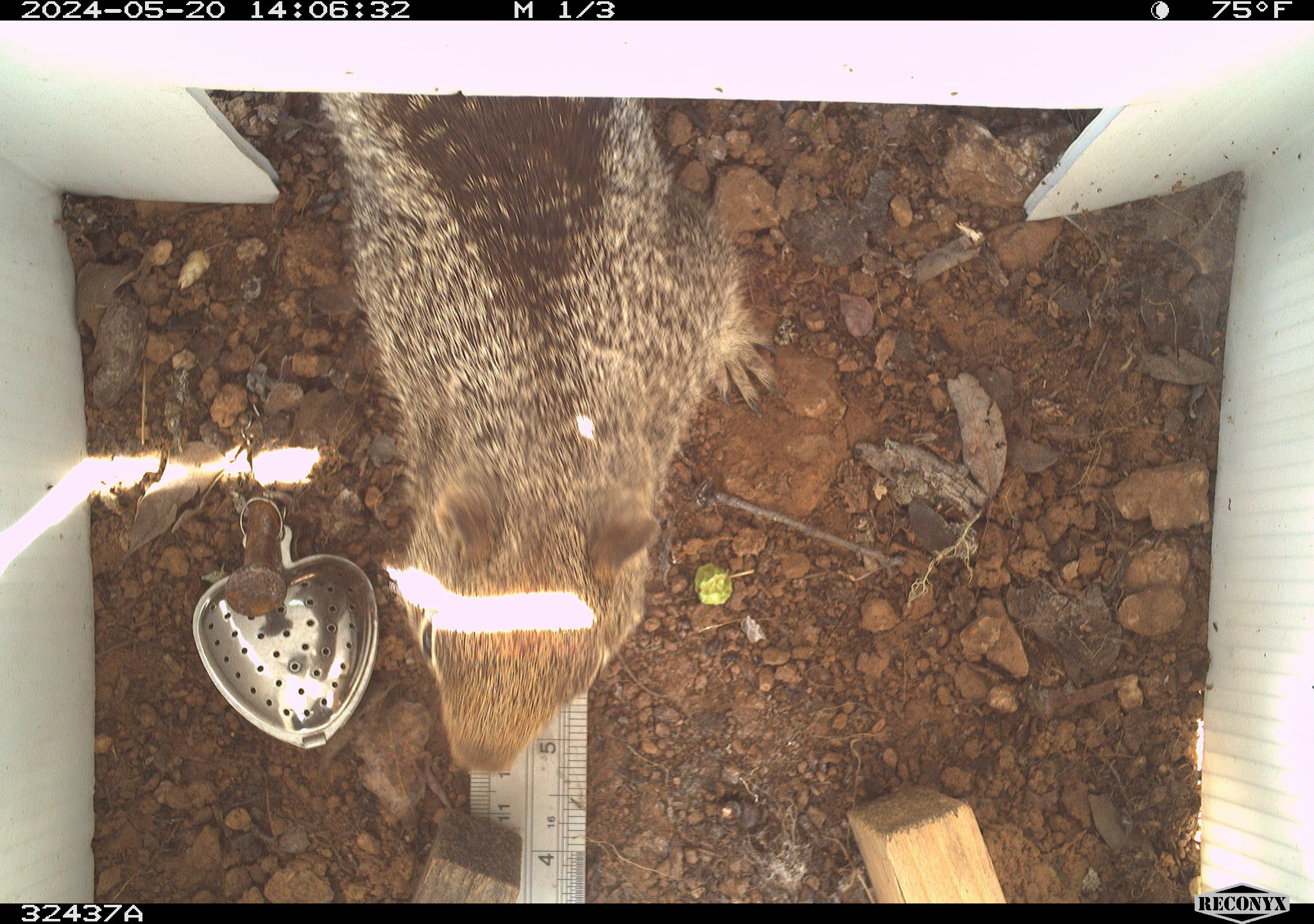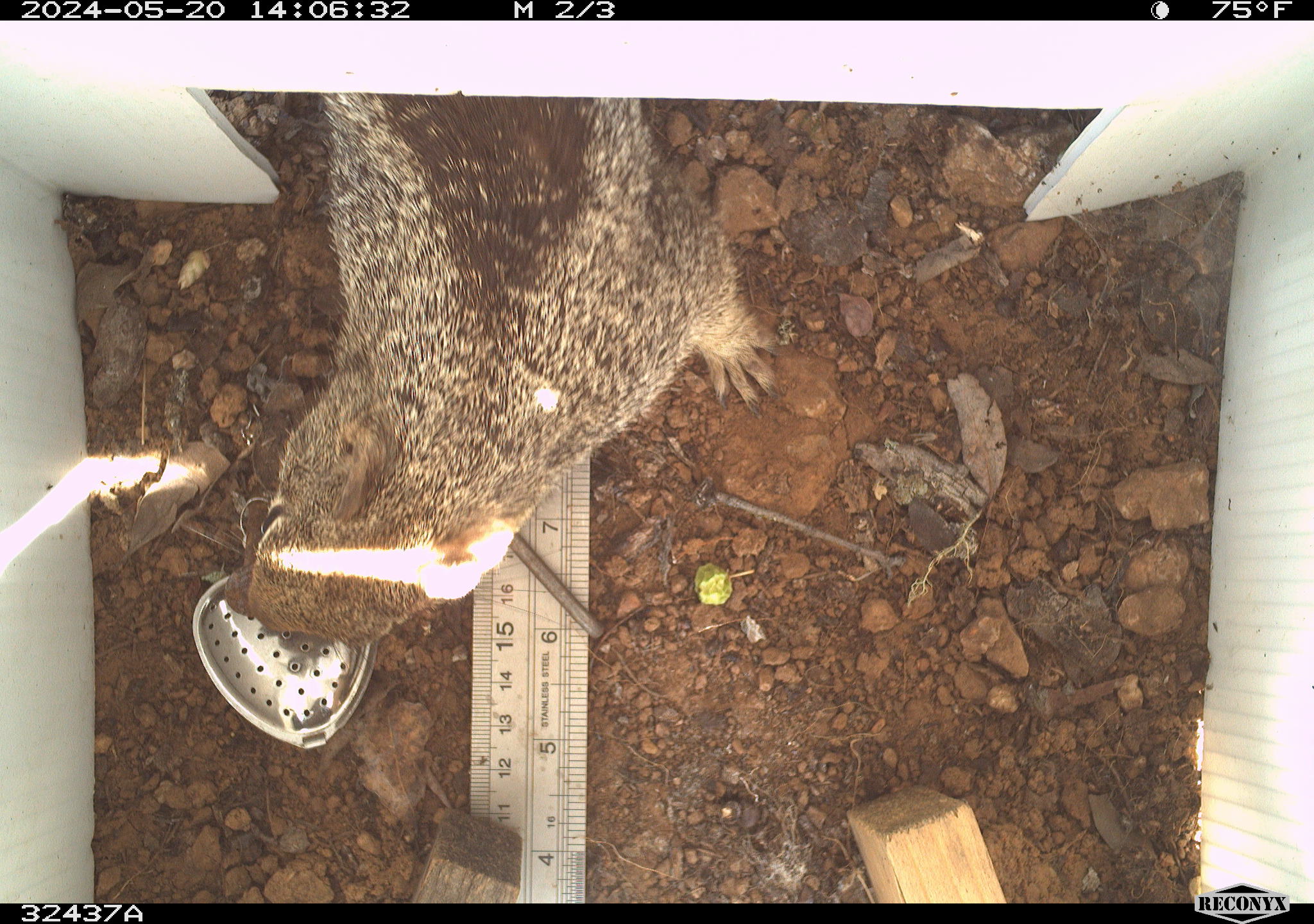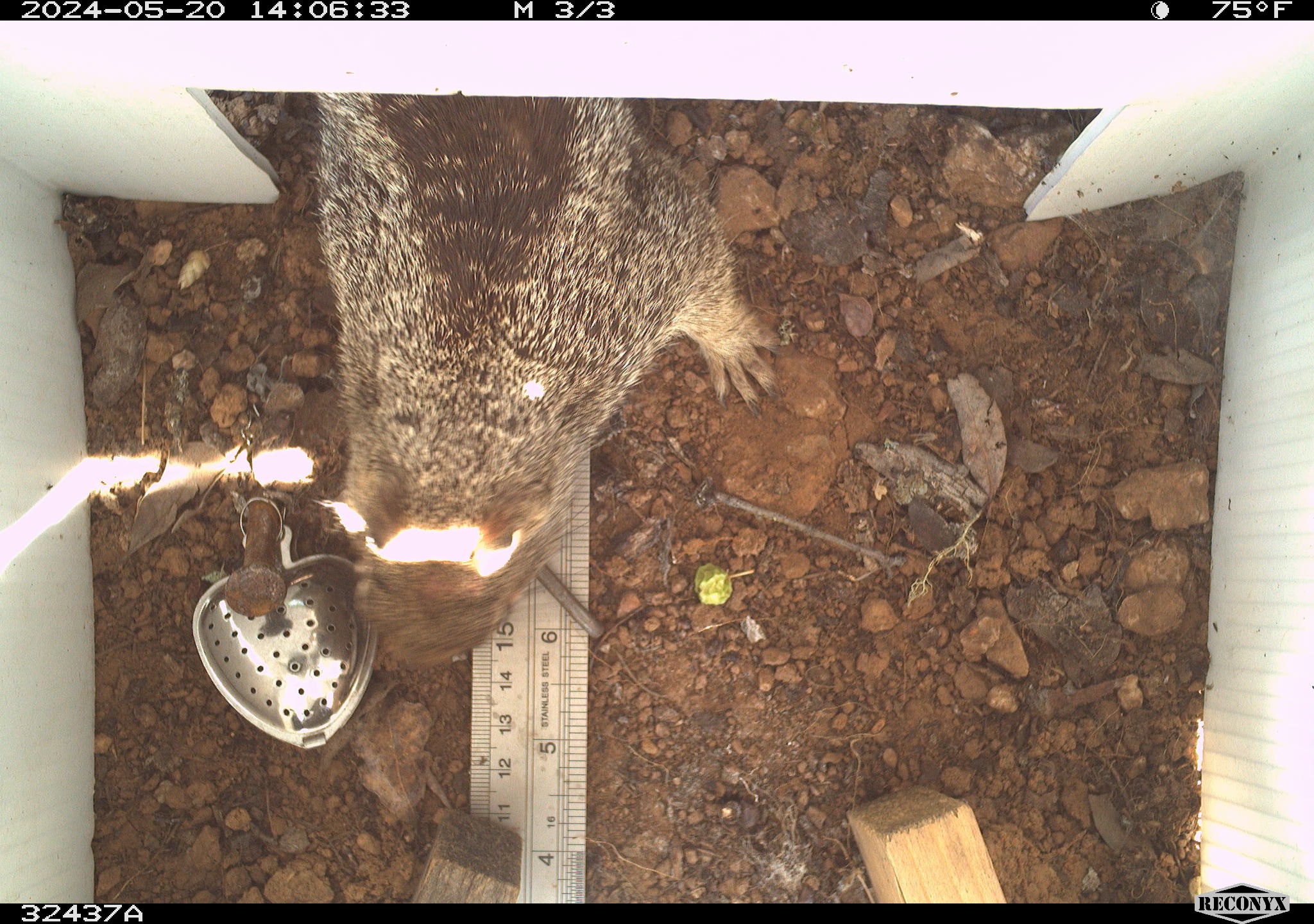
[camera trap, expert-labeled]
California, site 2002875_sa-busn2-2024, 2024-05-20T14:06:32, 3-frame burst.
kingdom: Animalia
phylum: Chordata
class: Mammalia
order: Rodentia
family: Sciuridae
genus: Otospermophilus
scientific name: Otospermophilus beecheyi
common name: california ground squirrel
California ground squirrel (Otospermophilus beecheyi).